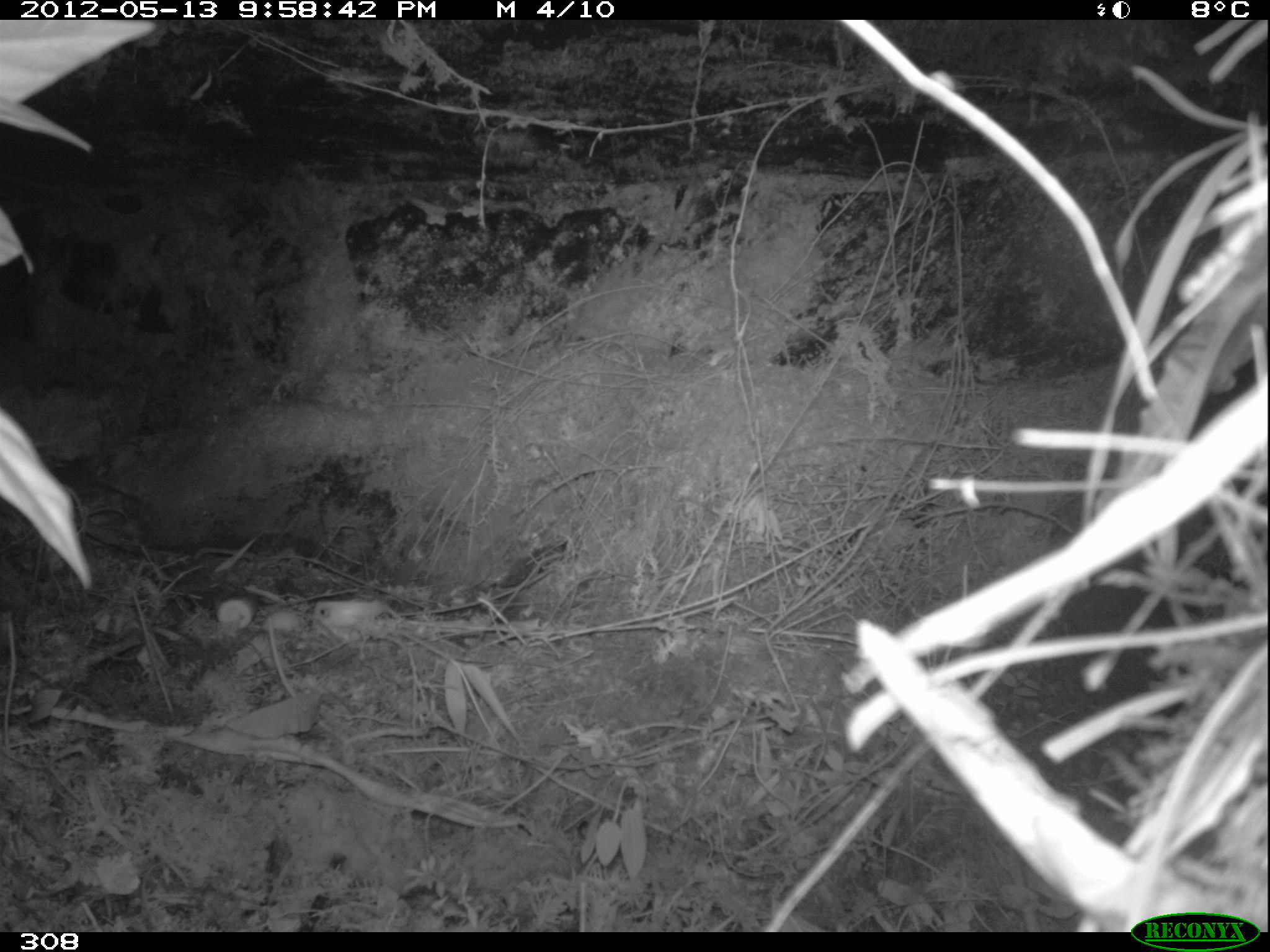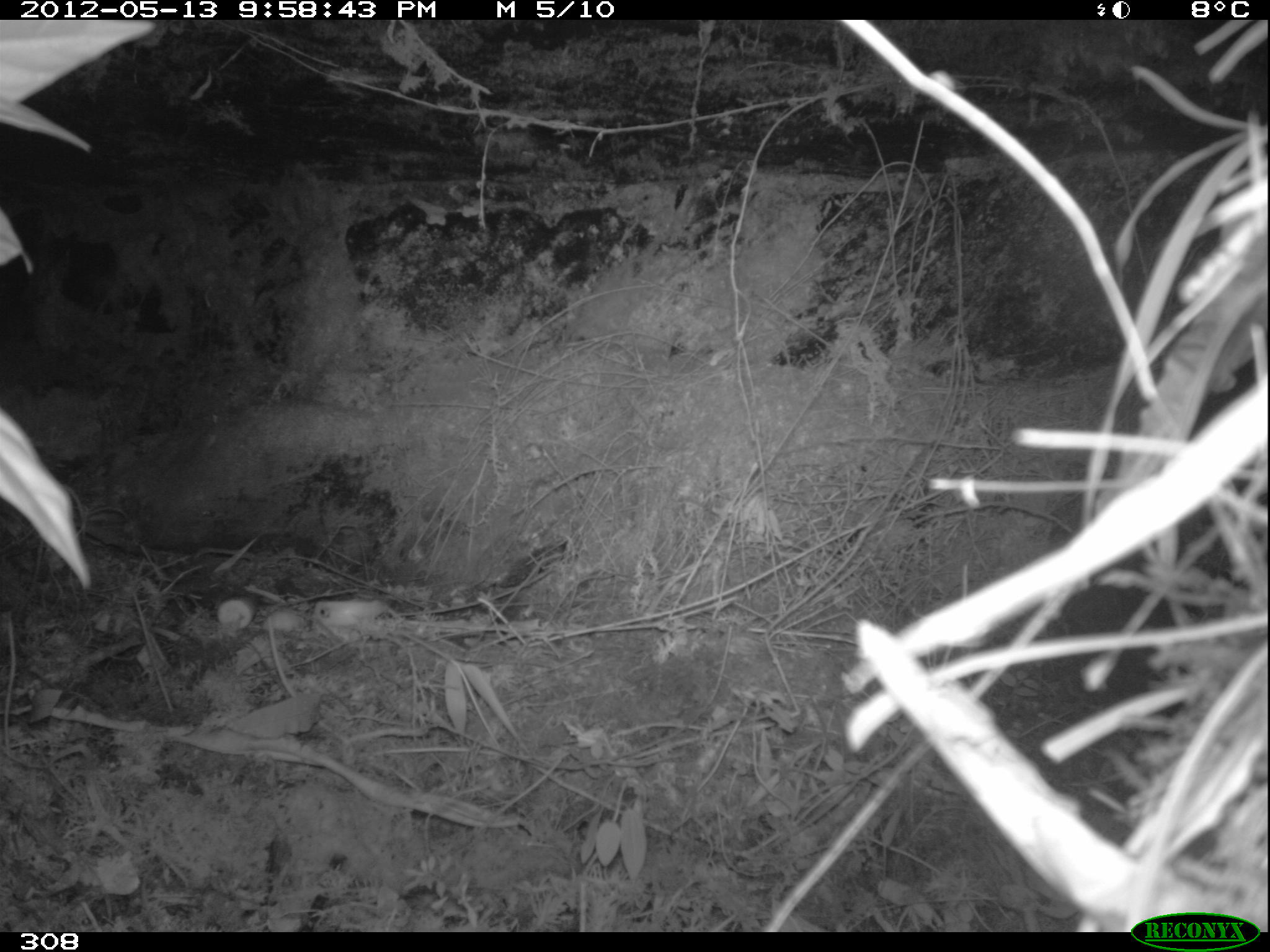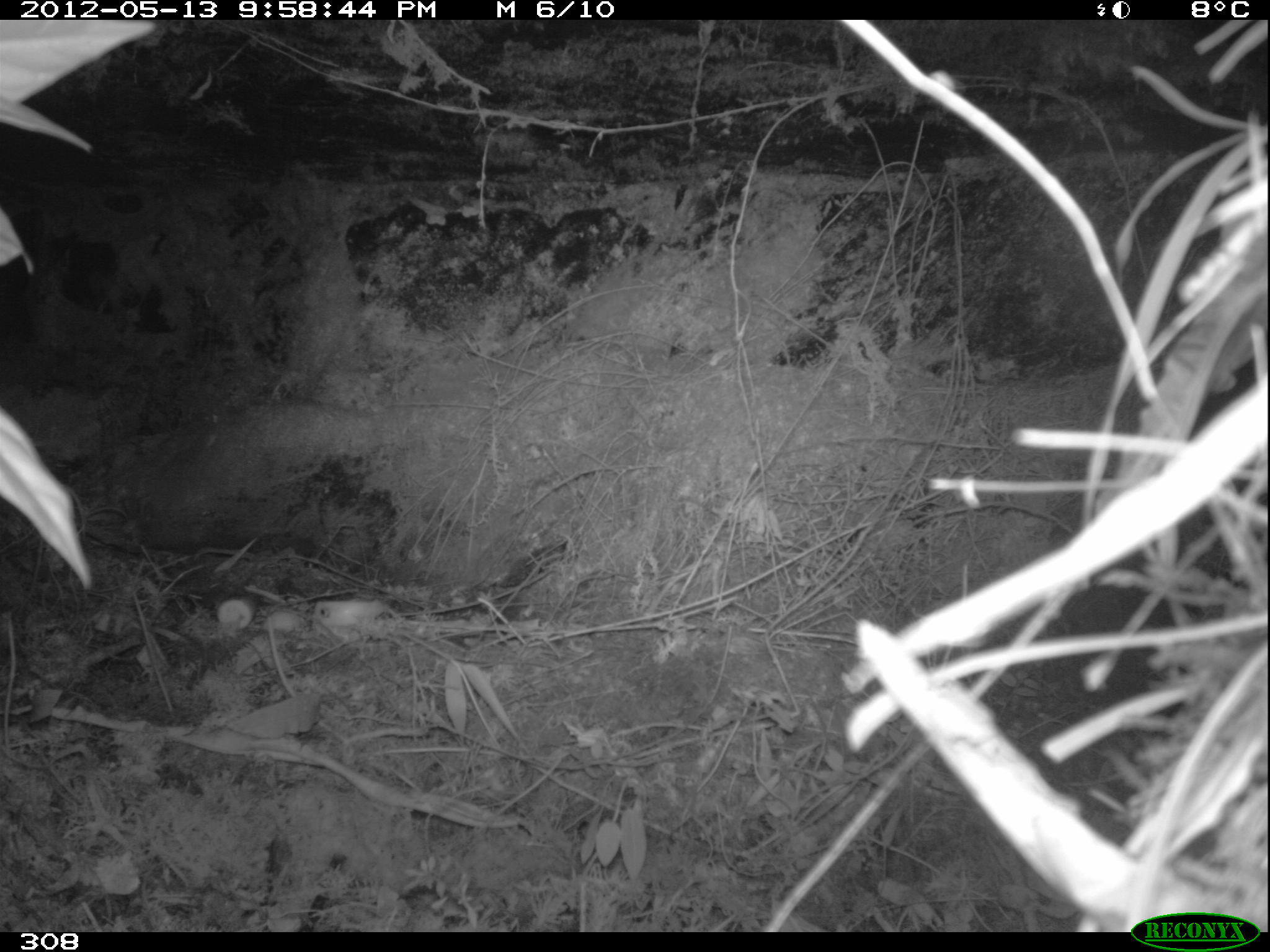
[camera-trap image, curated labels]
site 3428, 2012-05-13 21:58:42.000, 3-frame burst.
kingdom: Animalia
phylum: Chordata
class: Mammalia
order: Rodentia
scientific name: Rodentia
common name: rodents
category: unknown rodent